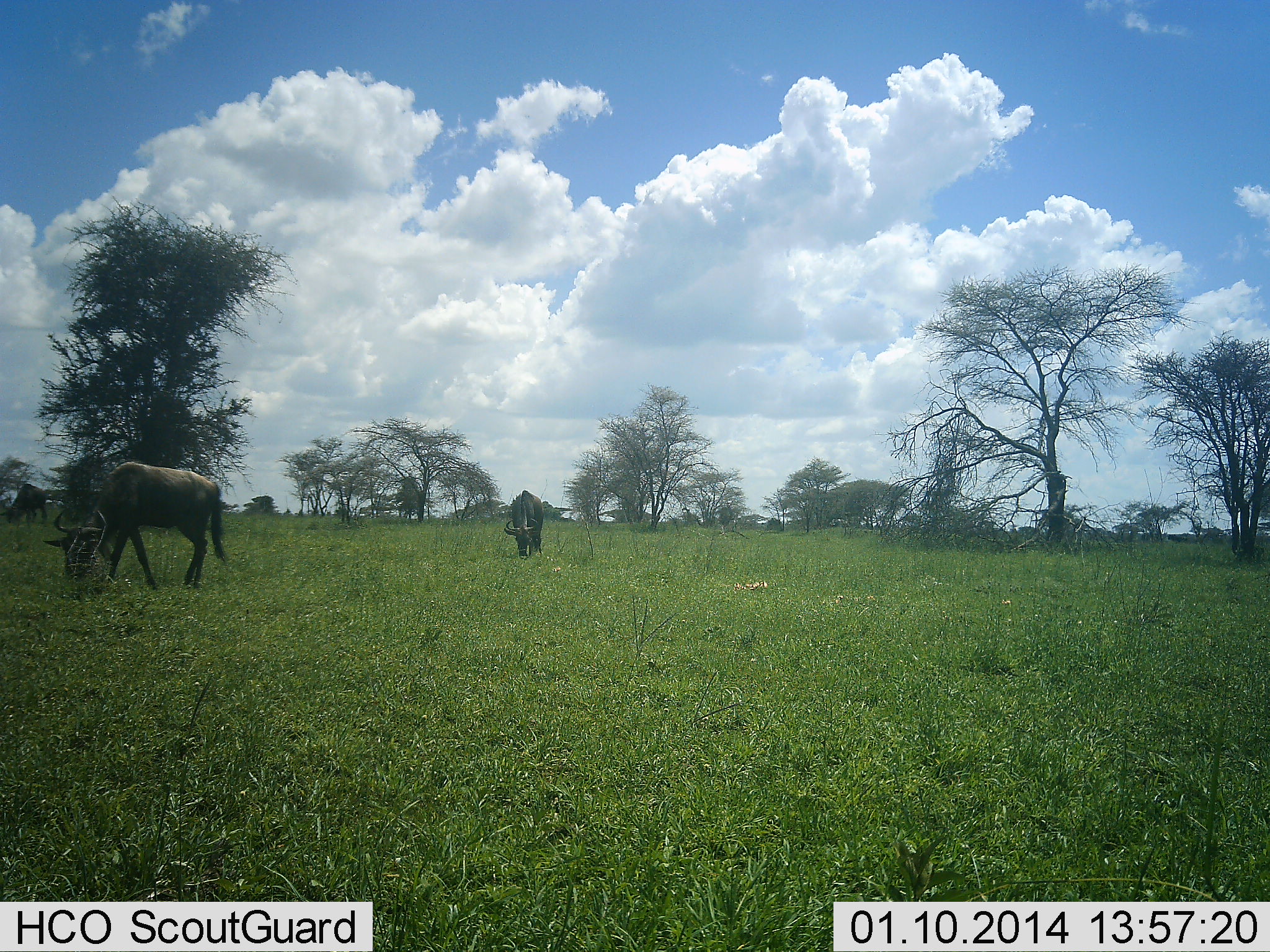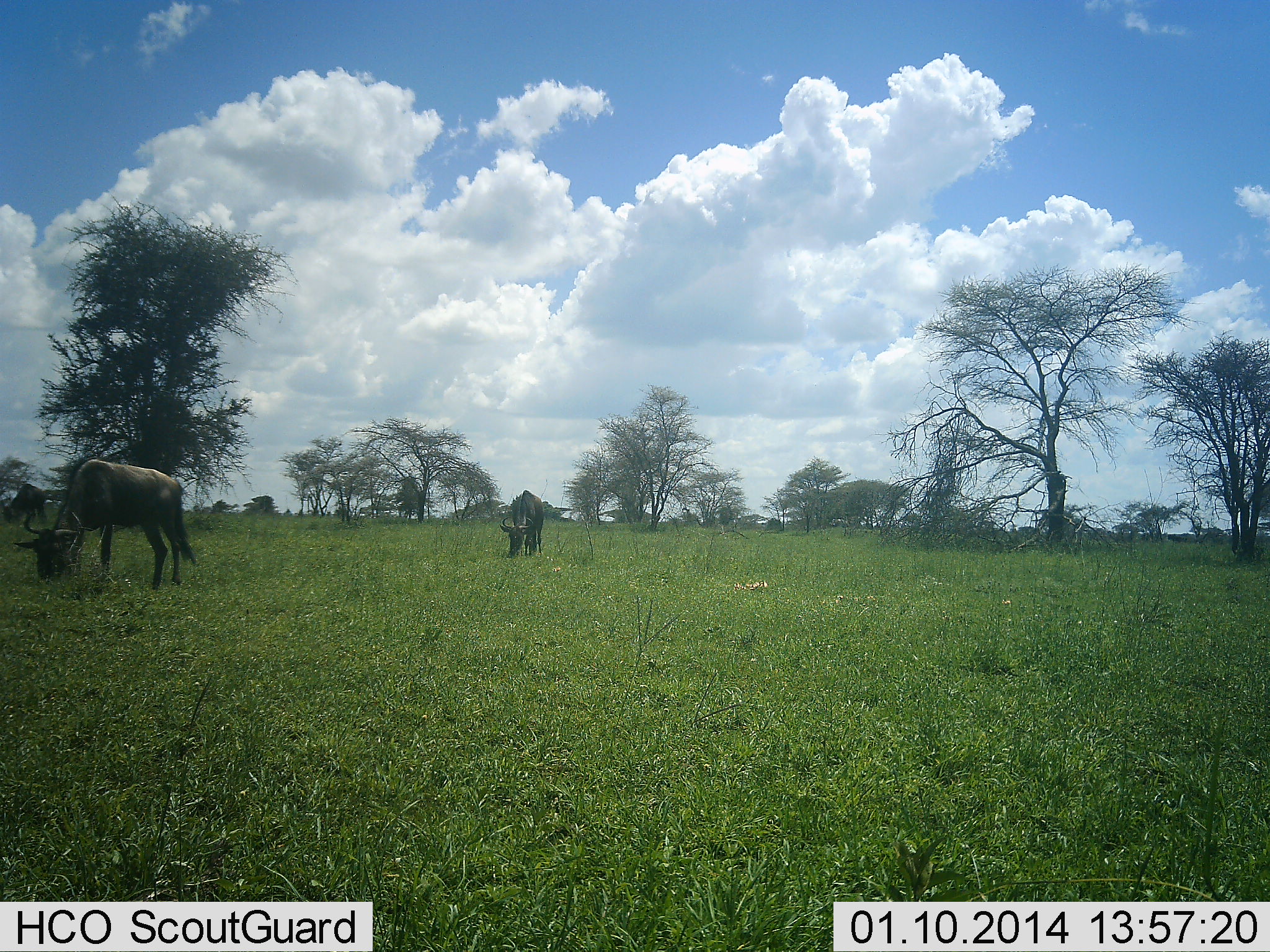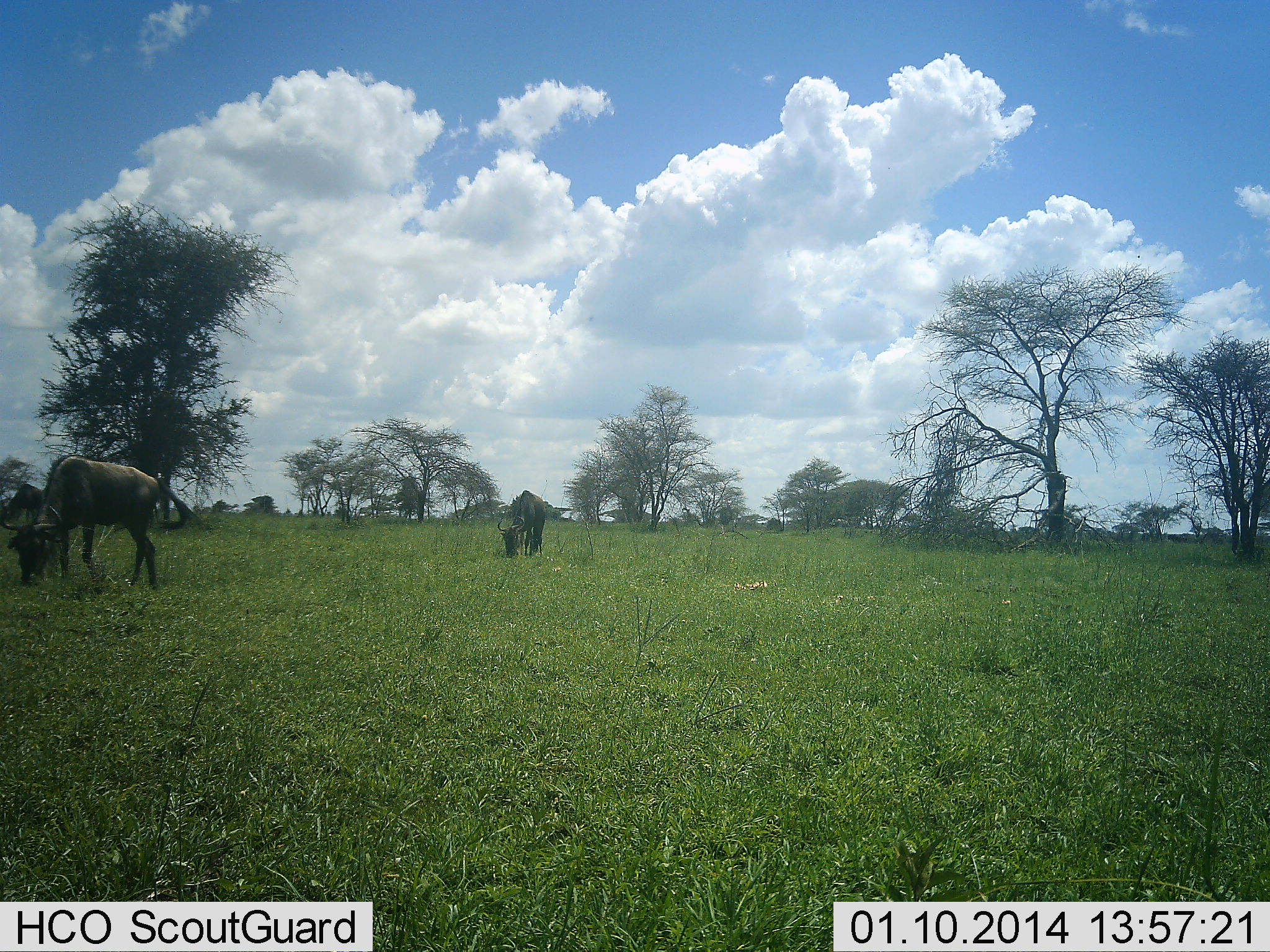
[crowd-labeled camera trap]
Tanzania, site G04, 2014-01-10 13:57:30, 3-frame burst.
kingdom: Animalia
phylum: Chordata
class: Mammalia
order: Artiodactyla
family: Bovidae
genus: Connochaetes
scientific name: Connochaetes taurinus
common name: blue wildebeest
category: wildebeest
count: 3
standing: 17%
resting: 0%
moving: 8%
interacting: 0%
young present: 0%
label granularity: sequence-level